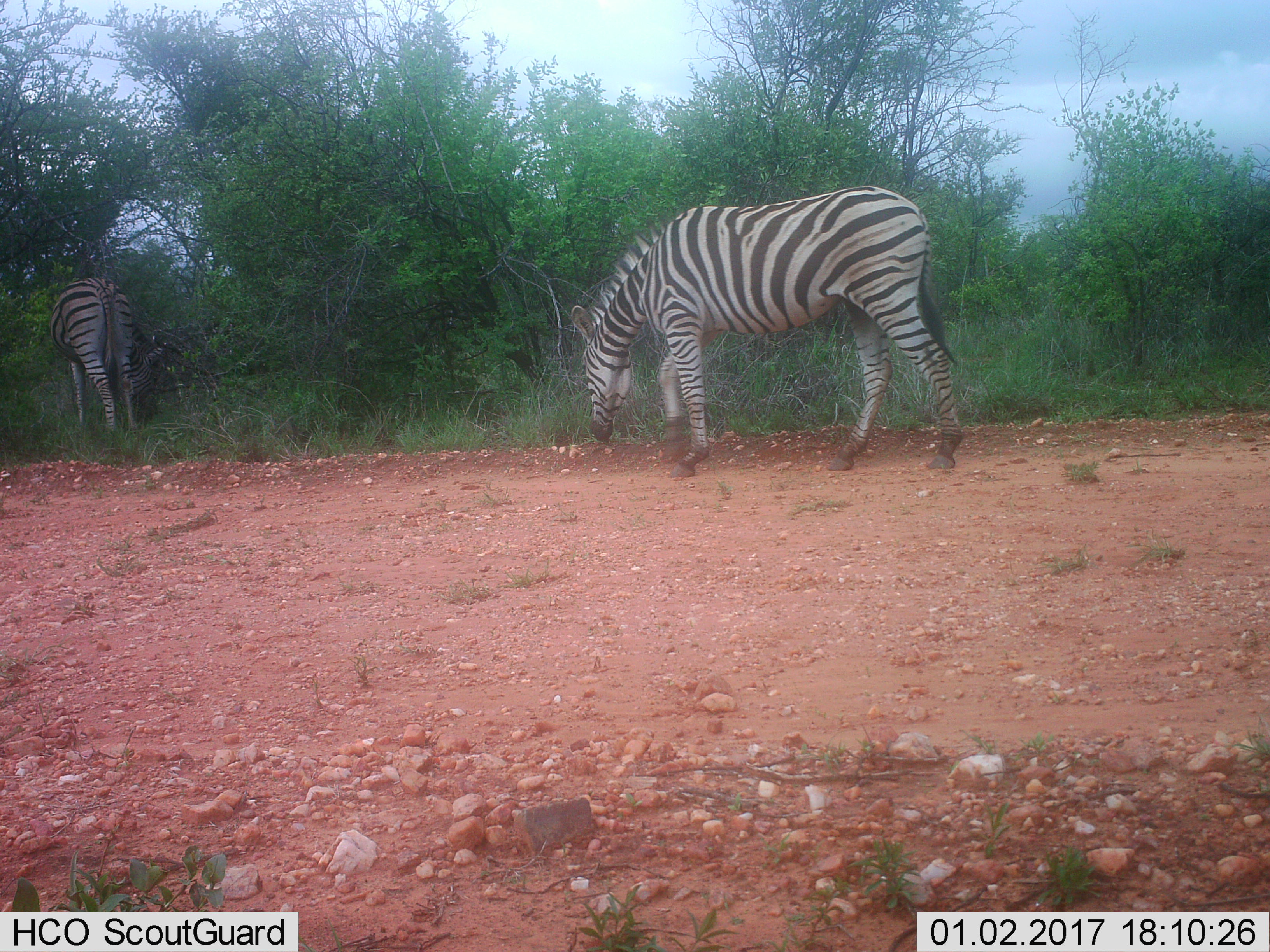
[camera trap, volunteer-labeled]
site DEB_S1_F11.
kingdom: Animalia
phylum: Chordata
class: Mammalia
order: Perissodactyla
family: Equidae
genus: Equus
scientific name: Equus quagga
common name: plains zebra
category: zebraplains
Zebraplains (plains zebra) (Equus quagga), count 2. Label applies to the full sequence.